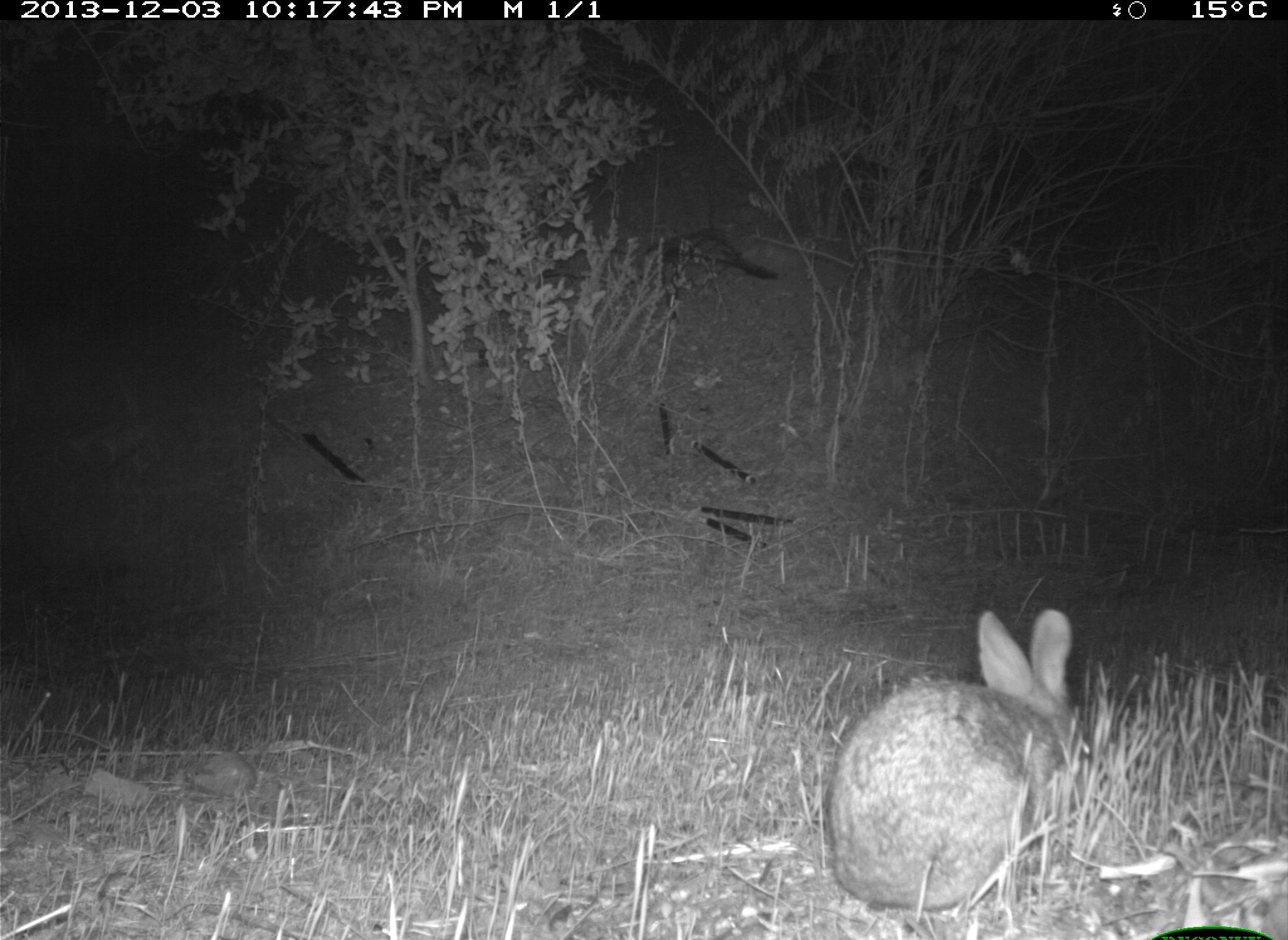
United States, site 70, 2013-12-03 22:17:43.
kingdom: Animalia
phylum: Chordata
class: Mammalia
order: Lagomorpha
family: Leporidae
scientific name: Leporidae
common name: rabbits and hares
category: rabbit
Rabbit (rabbits and hares) (Leporidae).